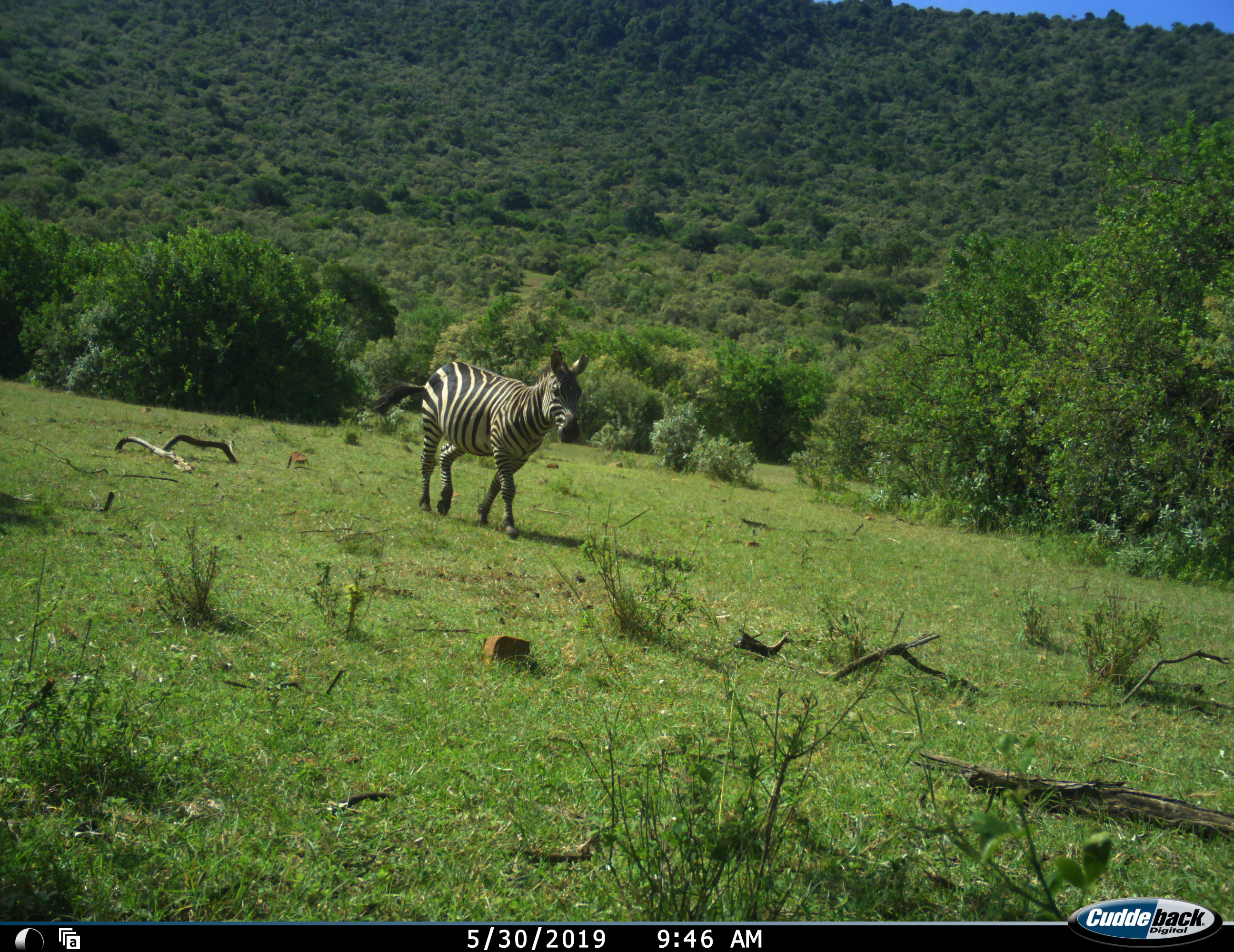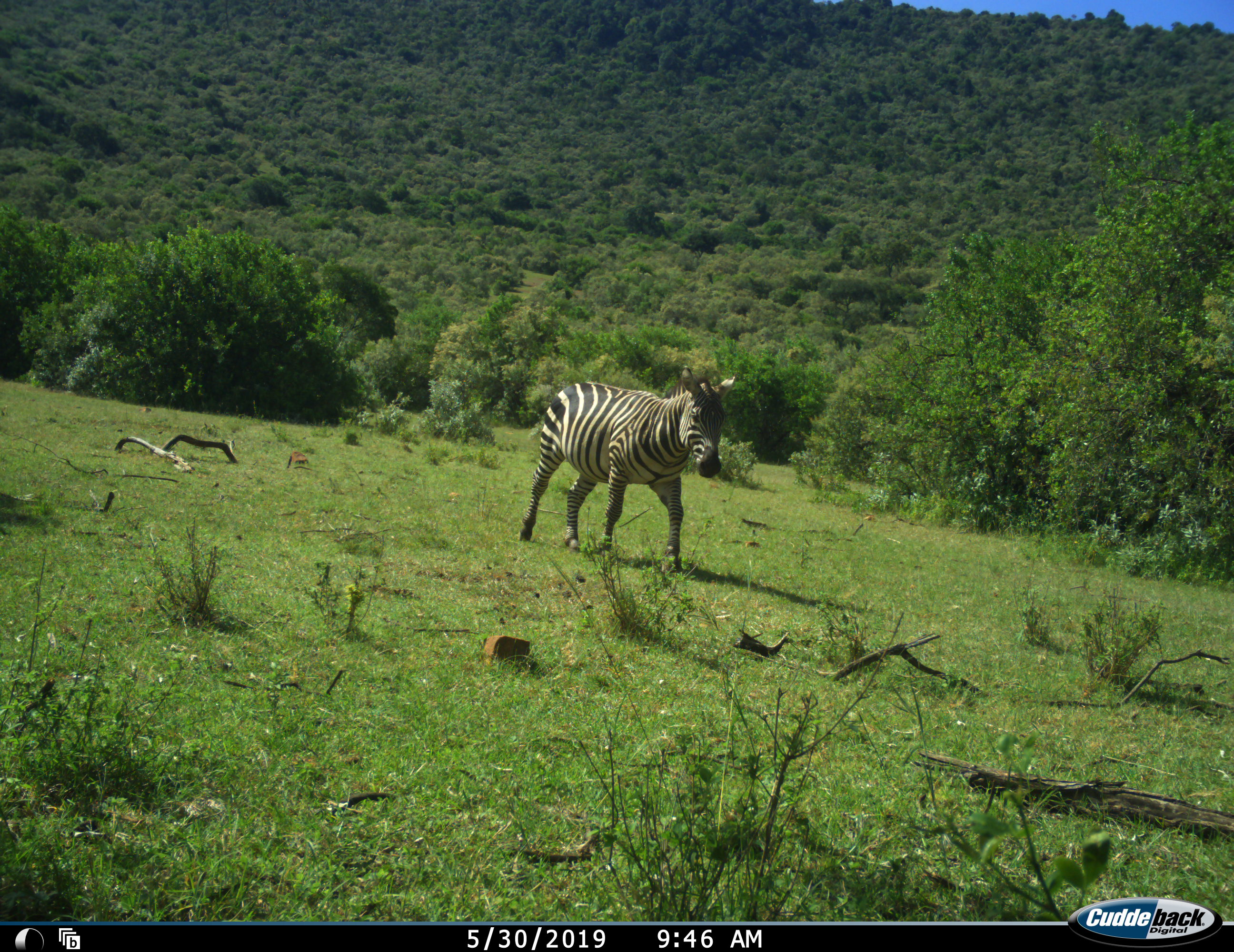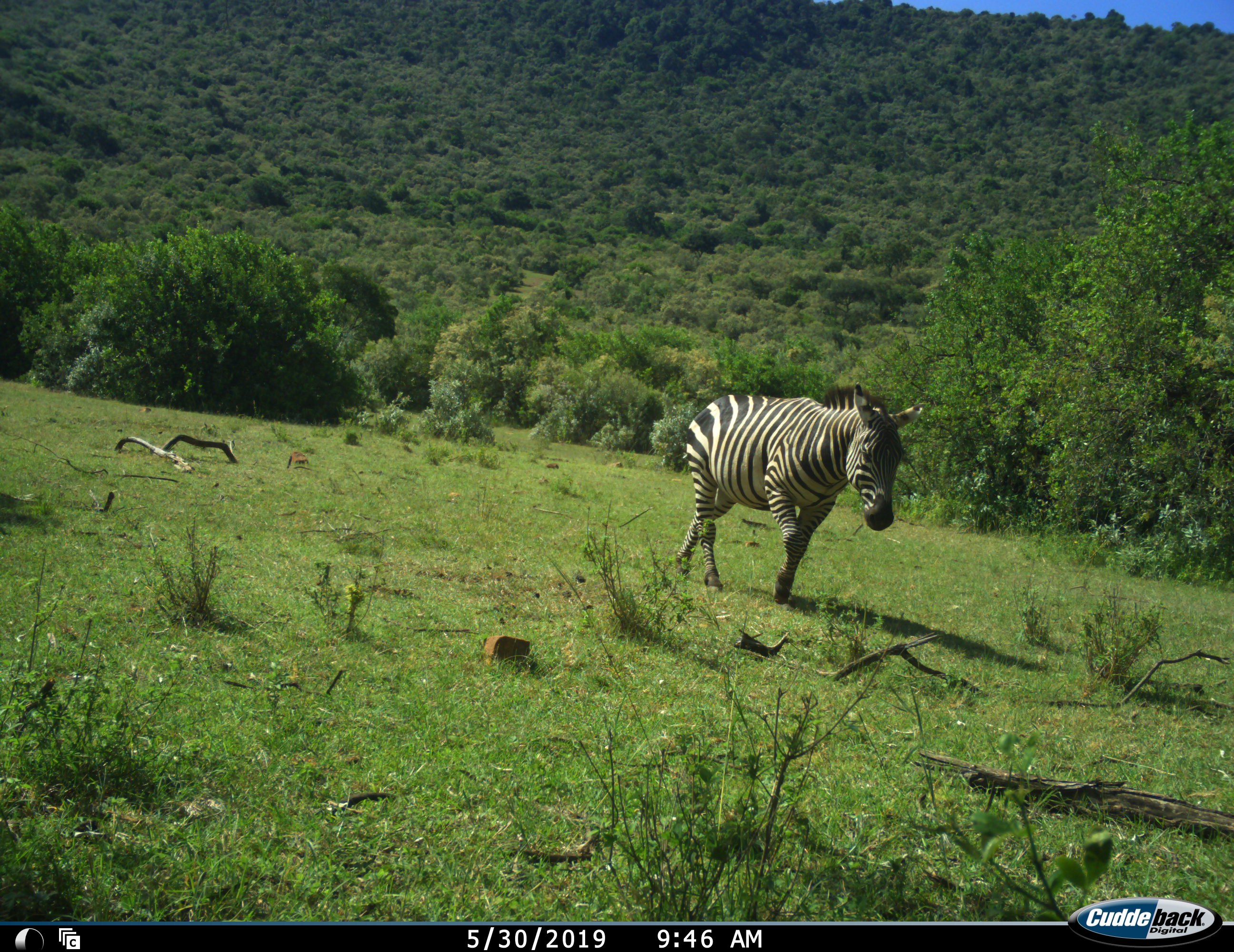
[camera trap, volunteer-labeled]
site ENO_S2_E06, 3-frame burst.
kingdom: Animalia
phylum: Chordata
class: Mammalia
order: Perissodactyla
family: Equidae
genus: Equus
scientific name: Equus quagga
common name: plains zebra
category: zebraplains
Zebraplains (plains zebra) (Equus quagga), count 1. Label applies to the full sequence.